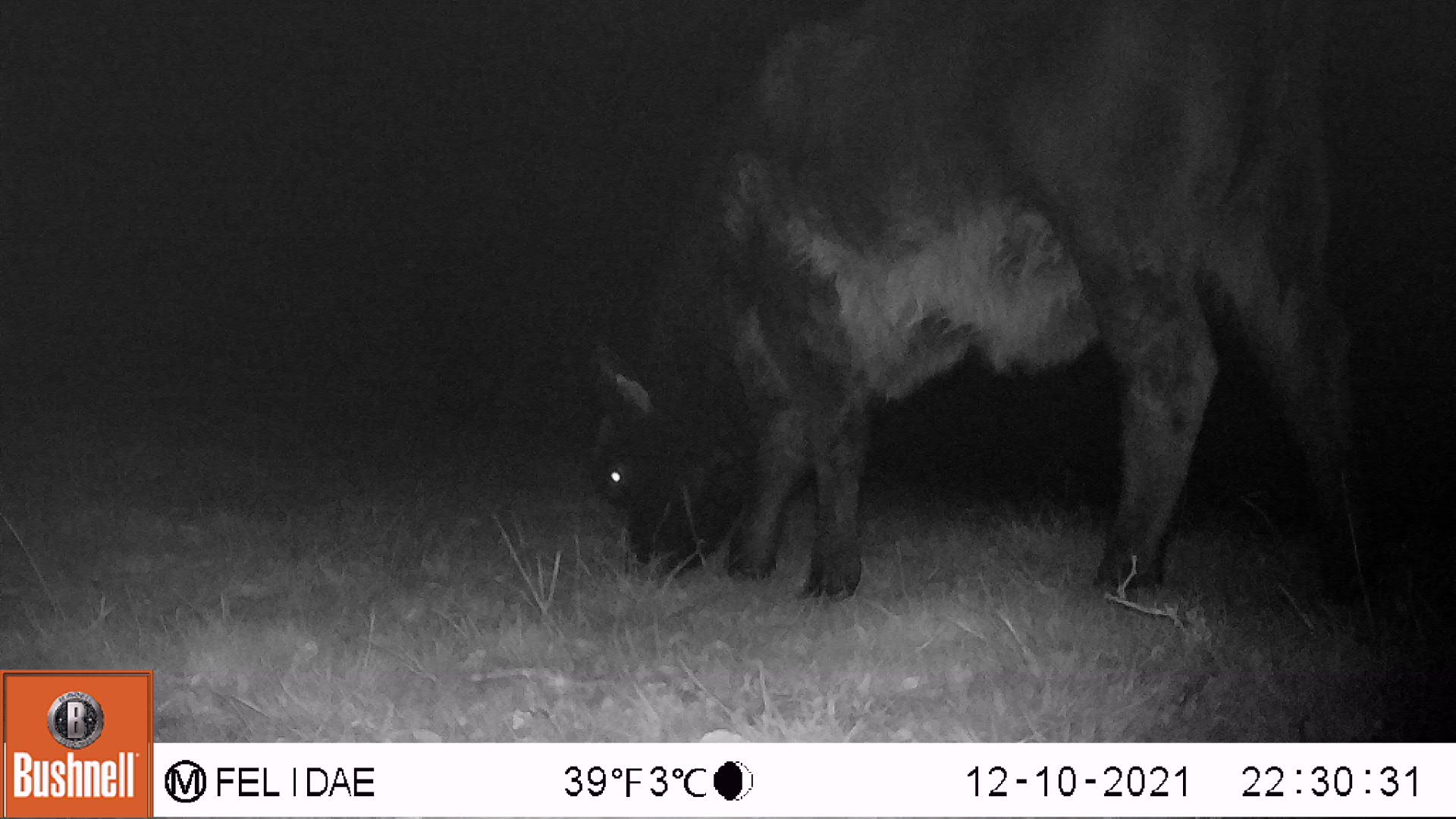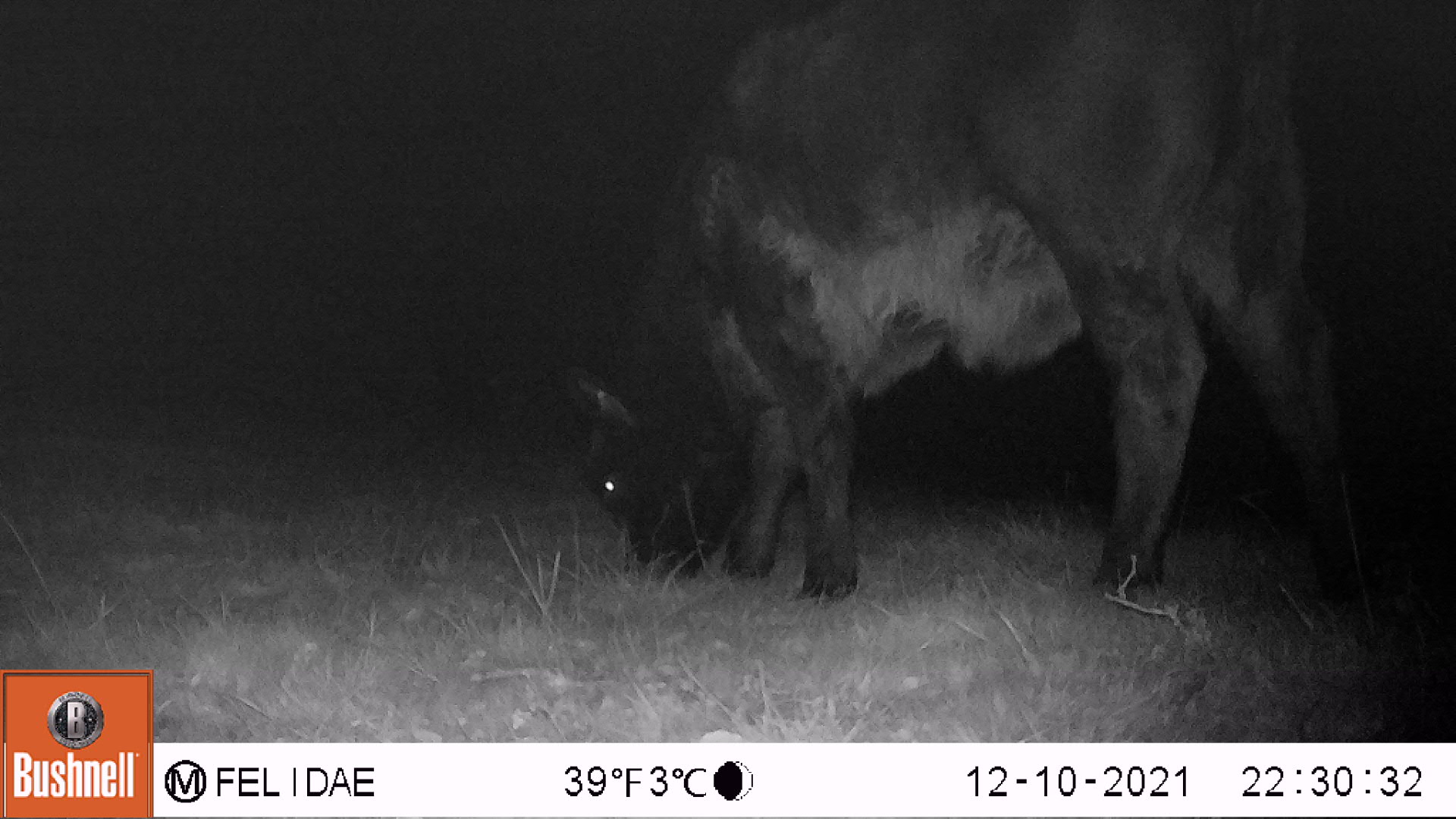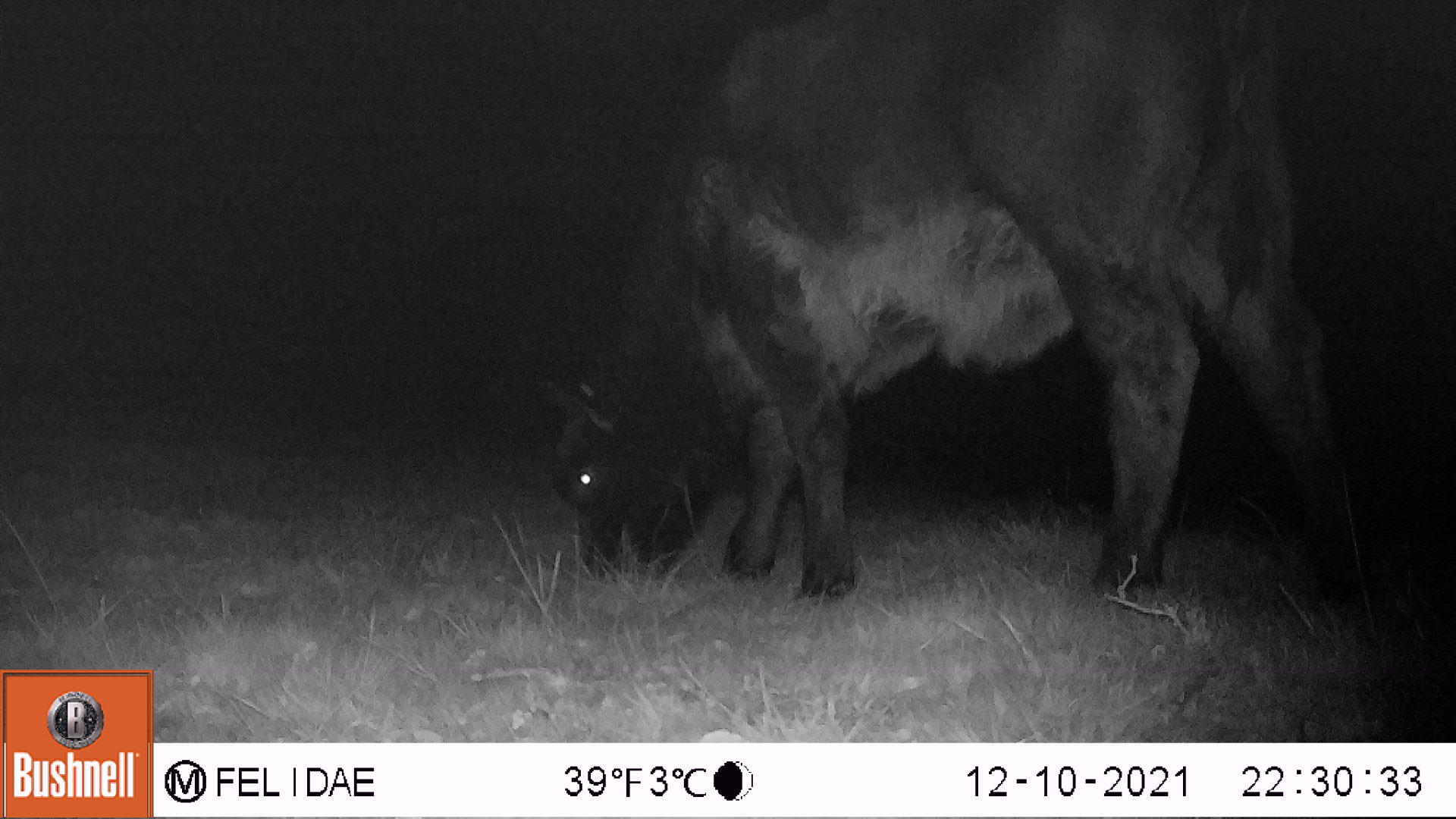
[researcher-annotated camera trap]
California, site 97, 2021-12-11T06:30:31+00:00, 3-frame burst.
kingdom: Animalia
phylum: Chordata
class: Mammalia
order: Artiodactyla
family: Bovidae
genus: Bos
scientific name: Bos taurus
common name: domestic cattle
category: cattle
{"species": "cattle (domestic cattle) (Bos taurus)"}